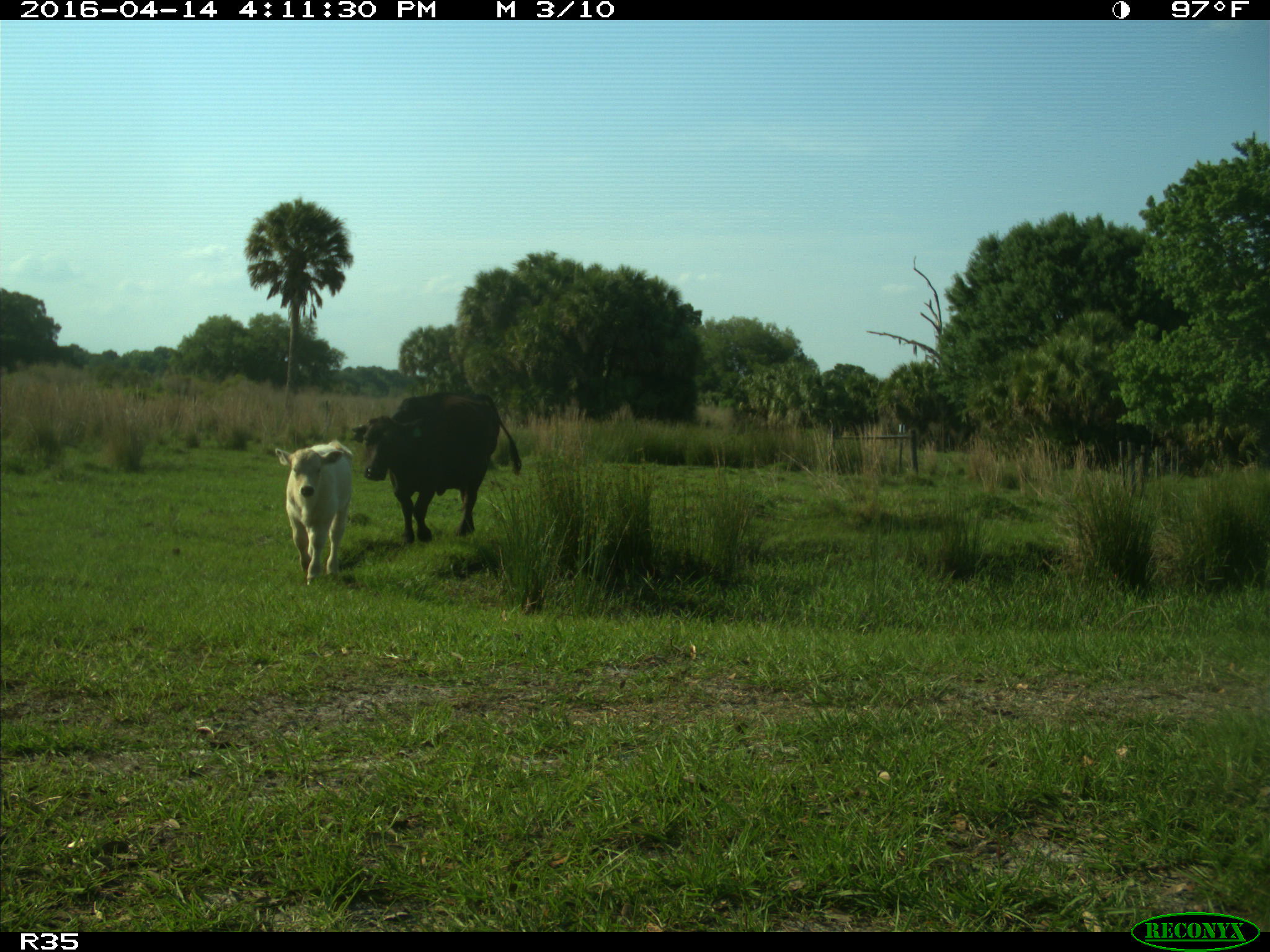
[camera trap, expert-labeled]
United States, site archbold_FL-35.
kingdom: Animalia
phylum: Chordata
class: Mammalia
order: Artiodactyla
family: Bovidae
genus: Bos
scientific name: Bos taurus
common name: domestic cow